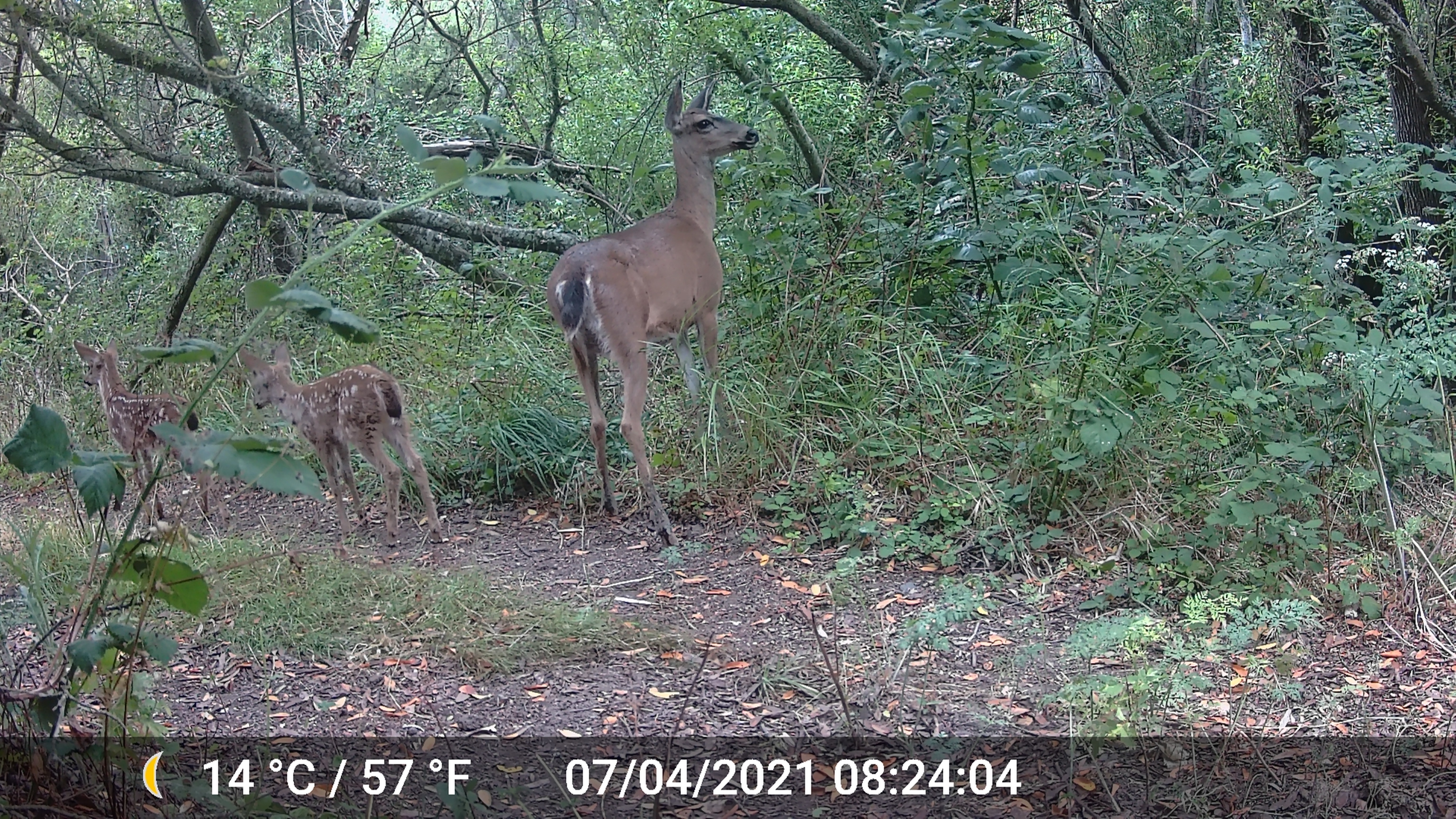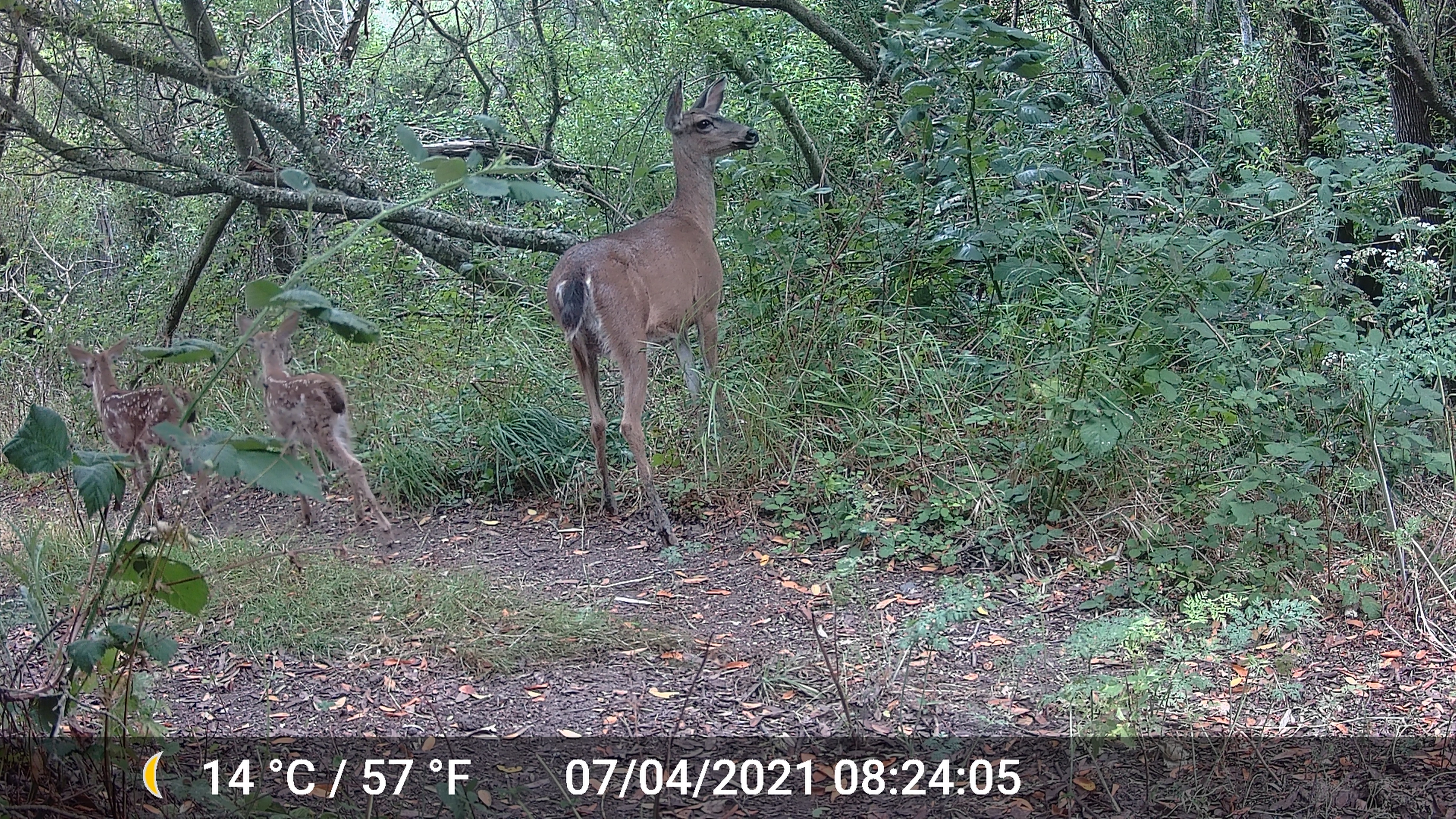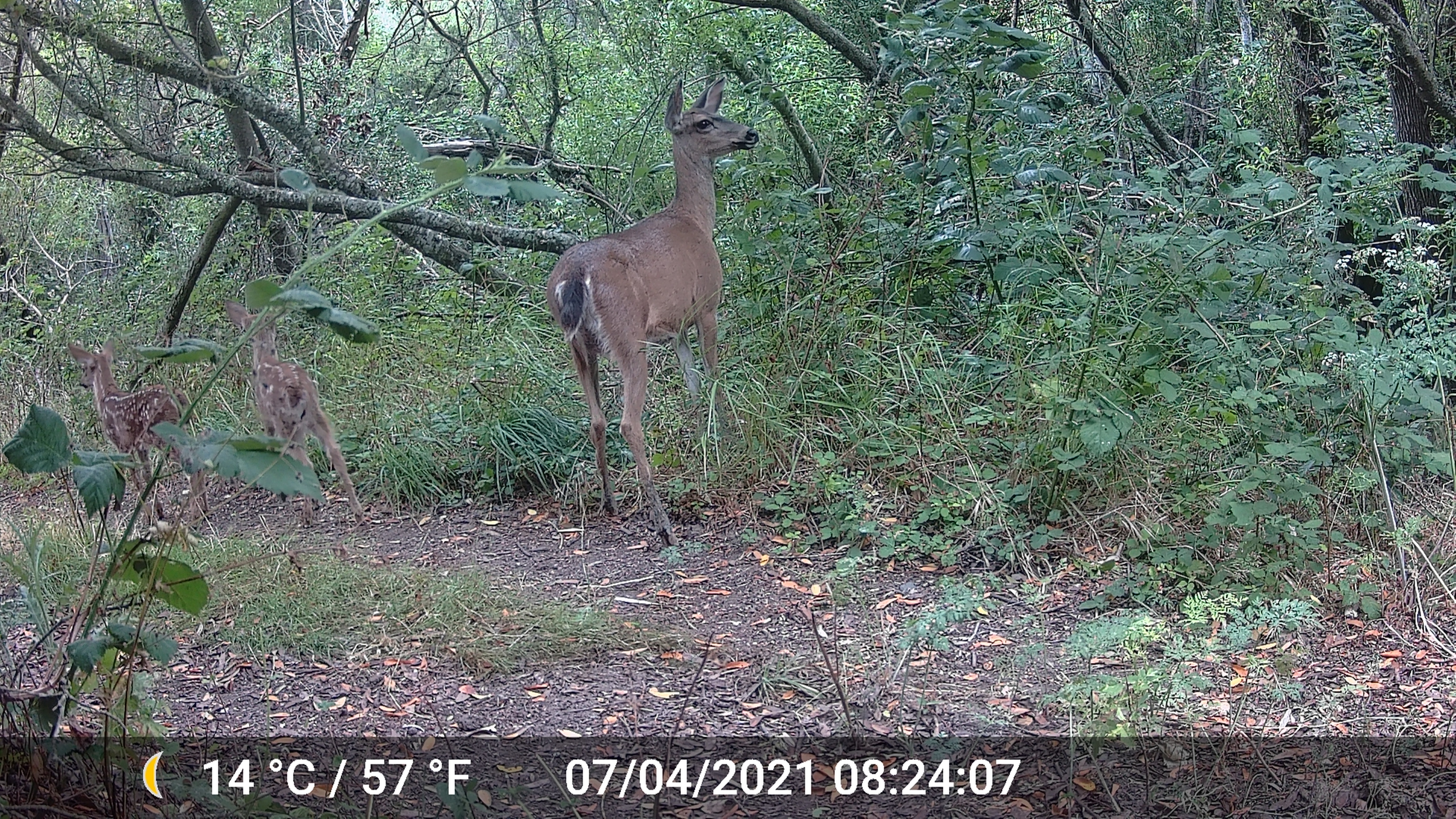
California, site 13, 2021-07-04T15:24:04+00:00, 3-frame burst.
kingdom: Animalia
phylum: Chordata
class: Mammalia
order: Artiodactyla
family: Cervidae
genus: Odocoileus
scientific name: Odocoileus hemionus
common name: mule deer